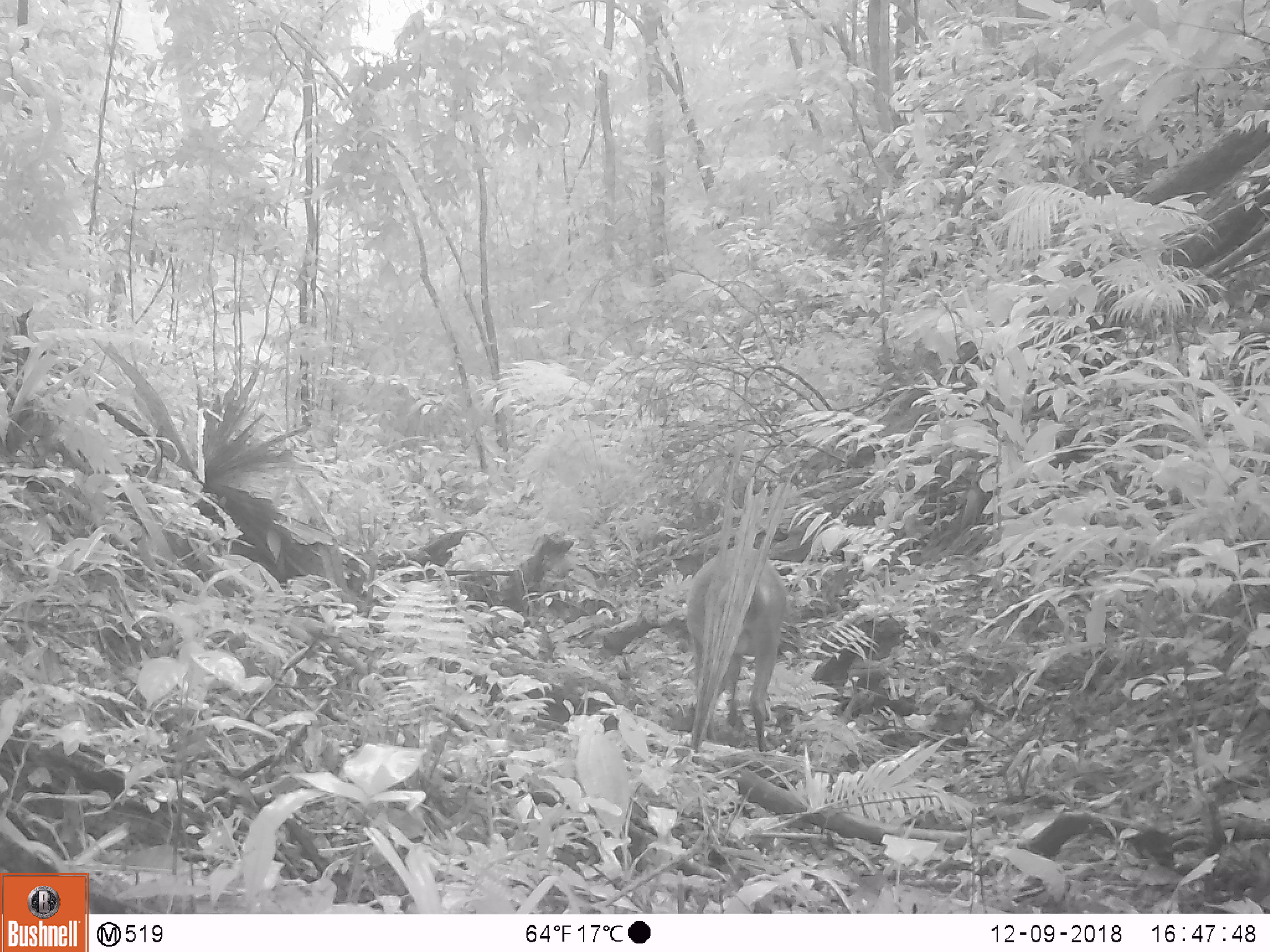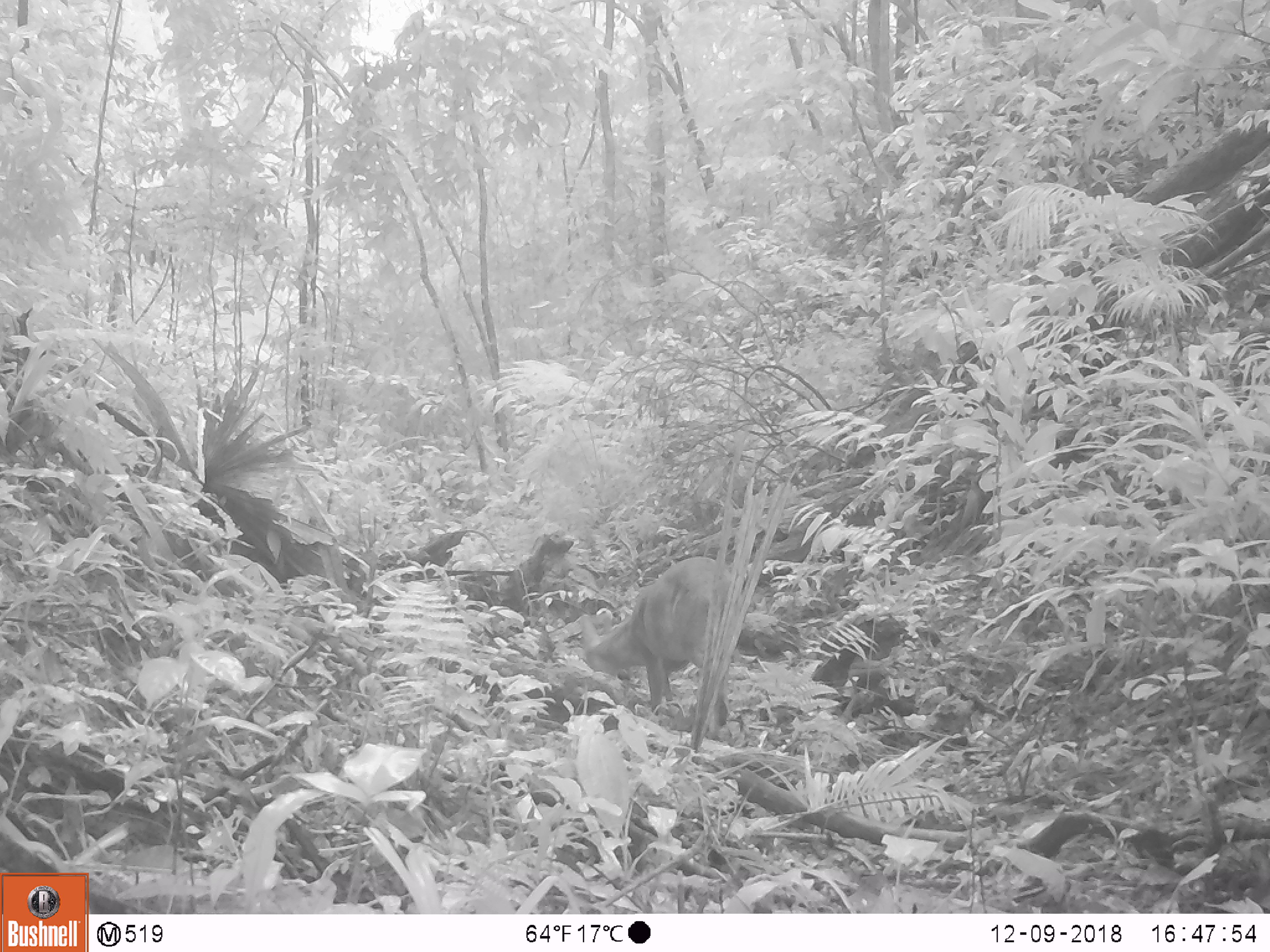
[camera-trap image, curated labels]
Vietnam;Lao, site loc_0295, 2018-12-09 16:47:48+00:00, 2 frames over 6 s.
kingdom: Animalia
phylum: Chordata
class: Mammalia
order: Artiodactyla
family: Cervidae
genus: Muntiacus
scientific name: Muntiacus vuquangensis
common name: large-antlered muntjac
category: large antlered muntjac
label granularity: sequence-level